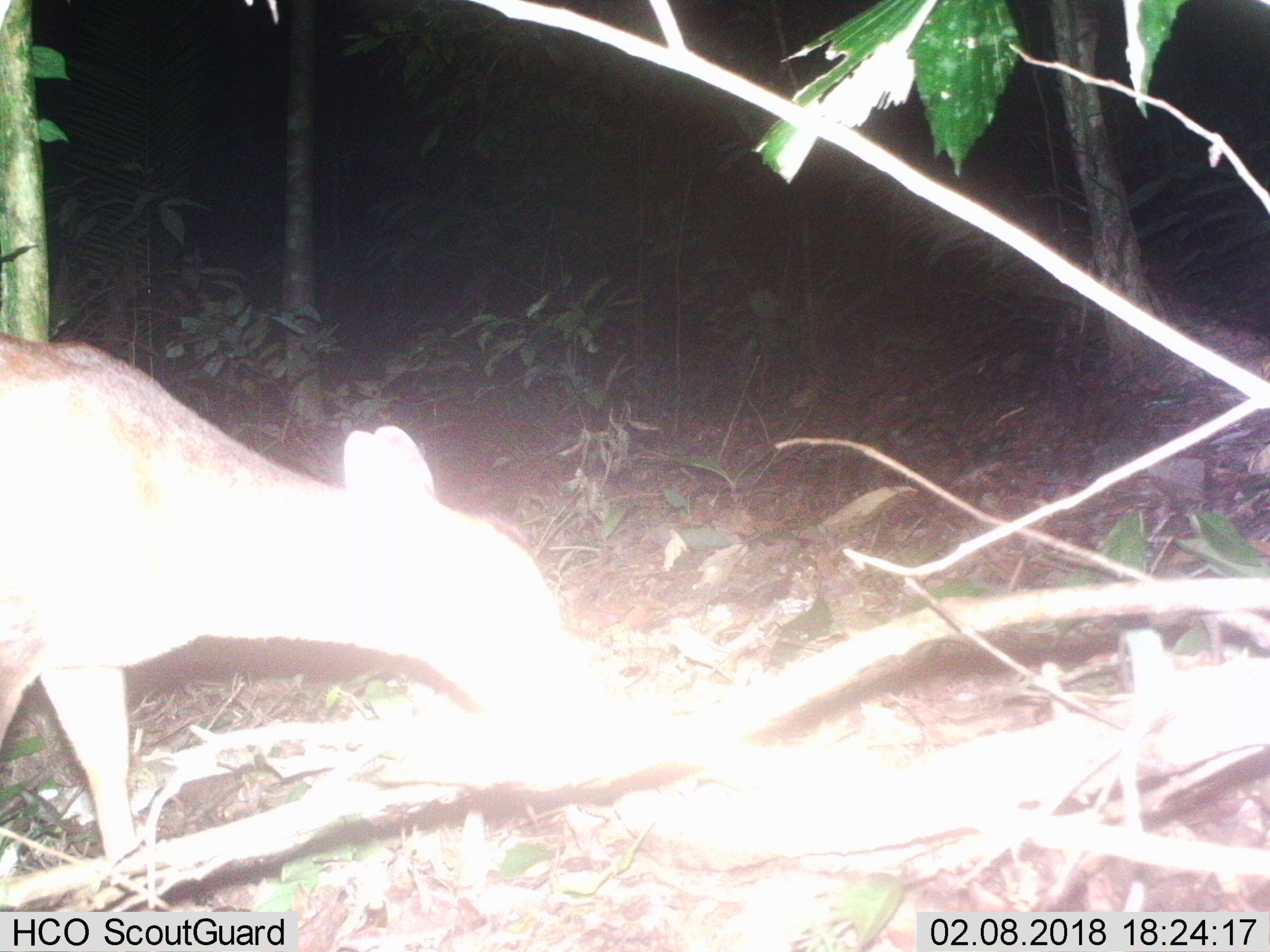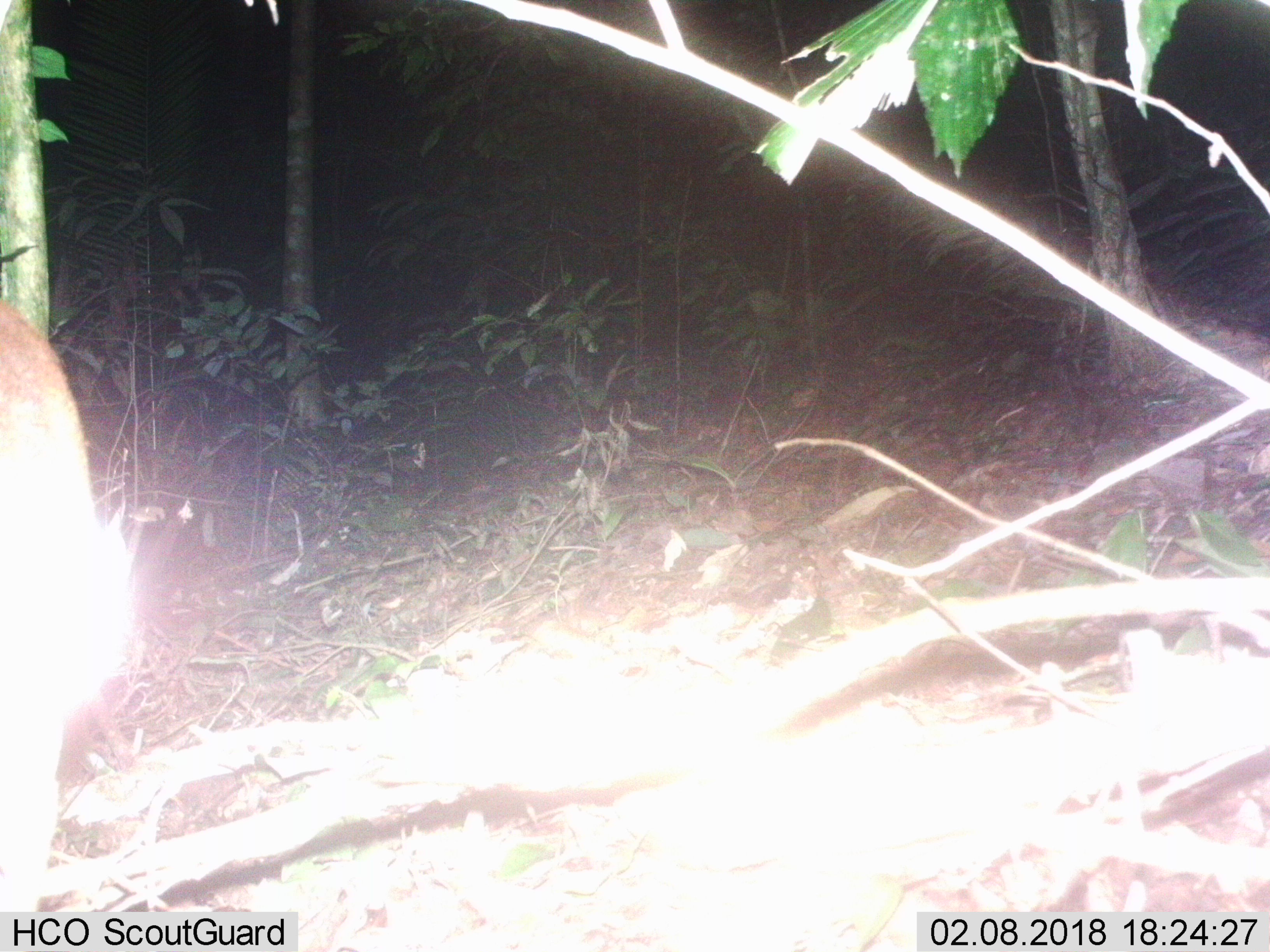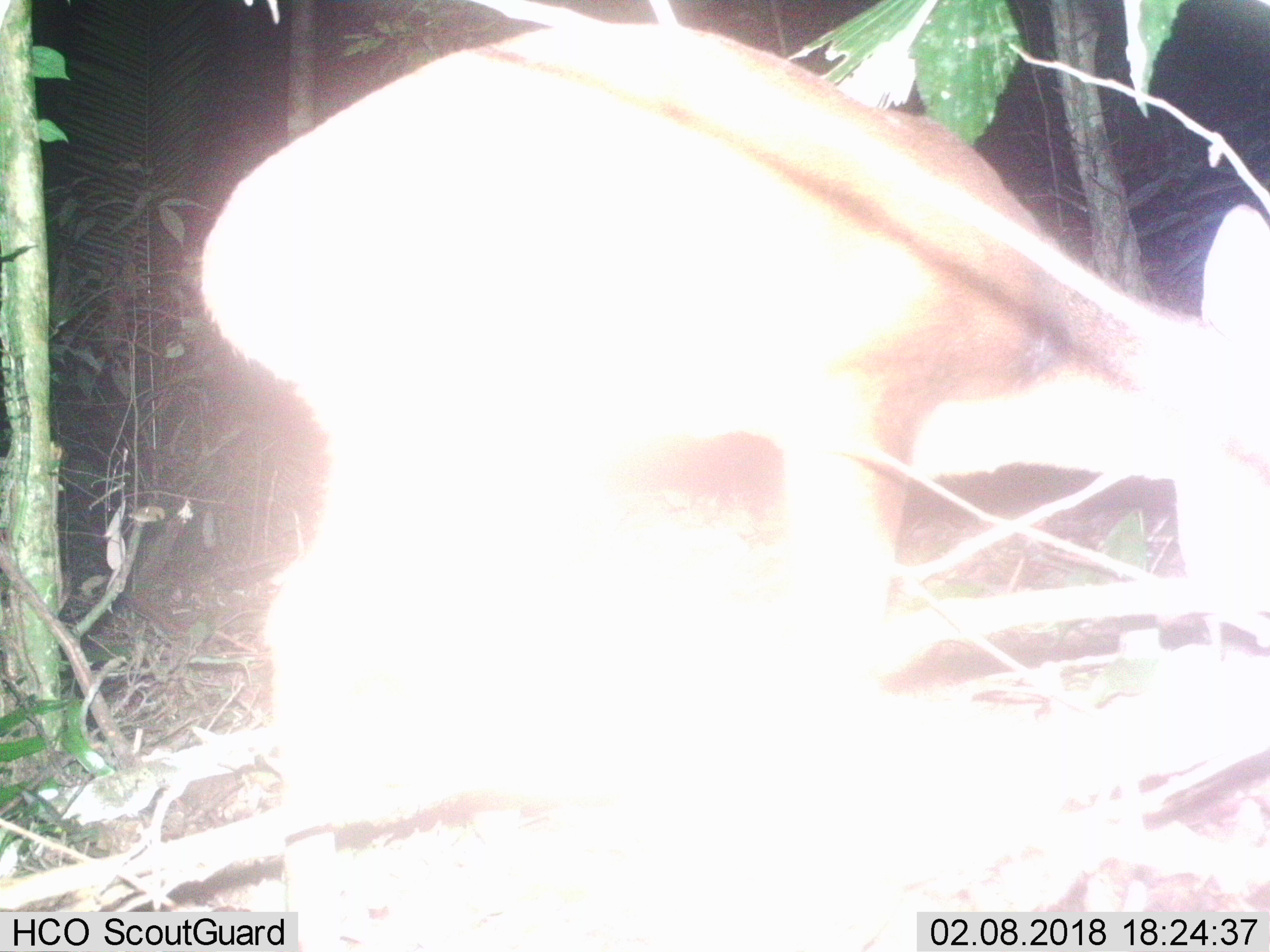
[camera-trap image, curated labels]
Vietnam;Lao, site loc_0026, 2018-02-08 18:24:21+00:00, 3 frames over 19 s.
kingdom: Animalia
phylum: Chordata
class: Mammalia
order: Artiodactyla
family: Cervidae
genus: Muntiacus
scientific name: Muntiacus vuquangensis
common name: large-antlered muntjac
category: large antlered muntjac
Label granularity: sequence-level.